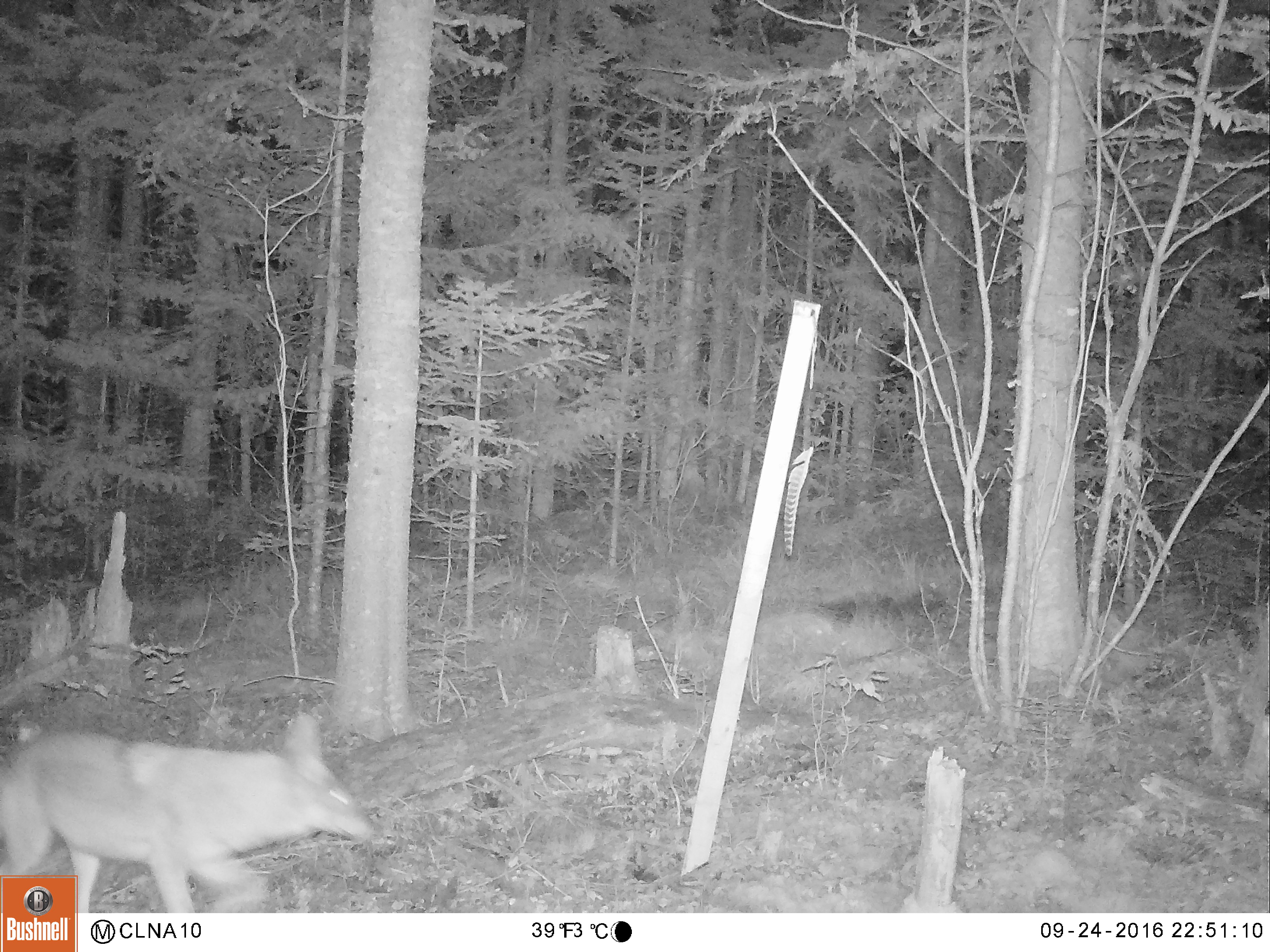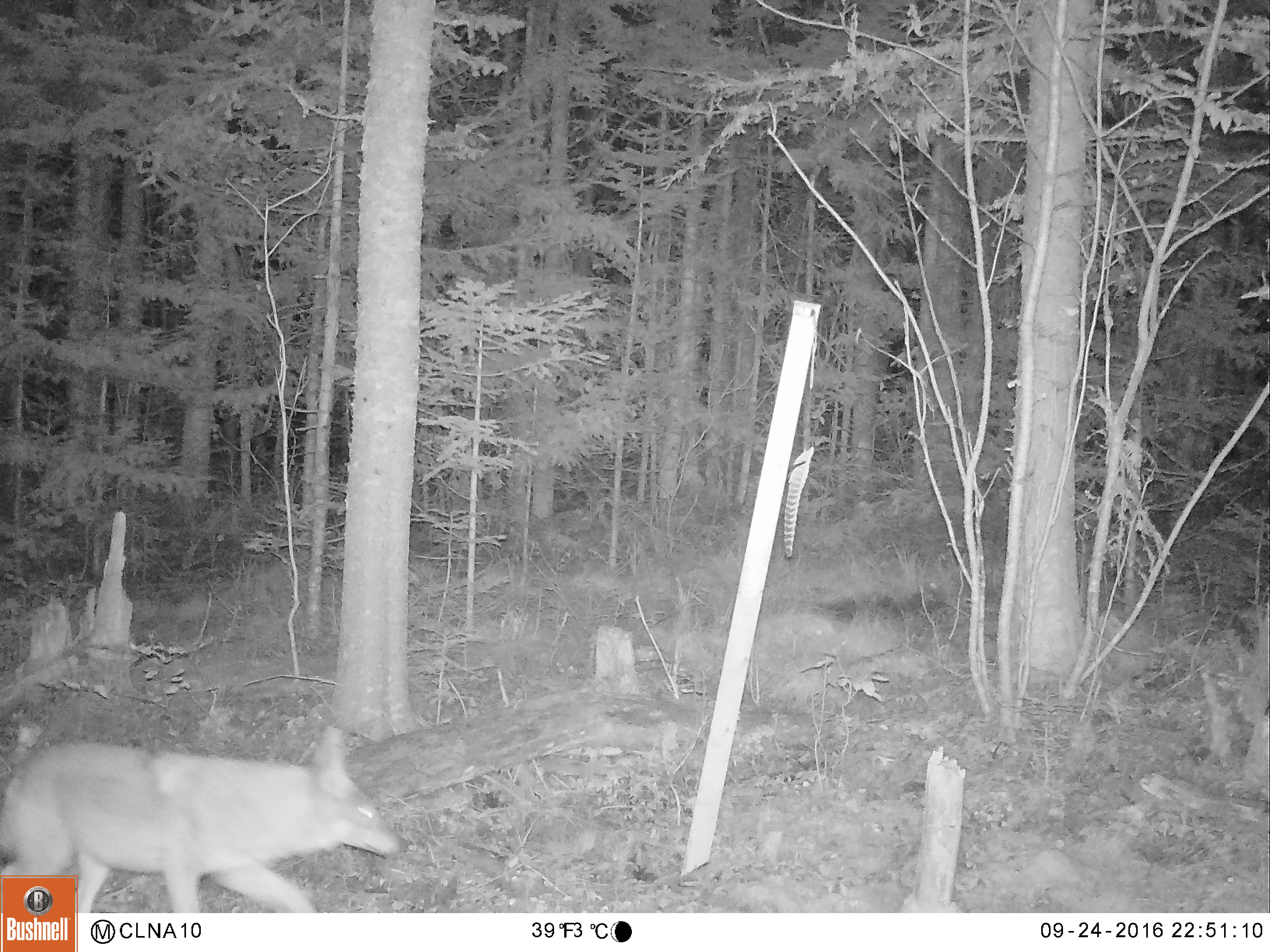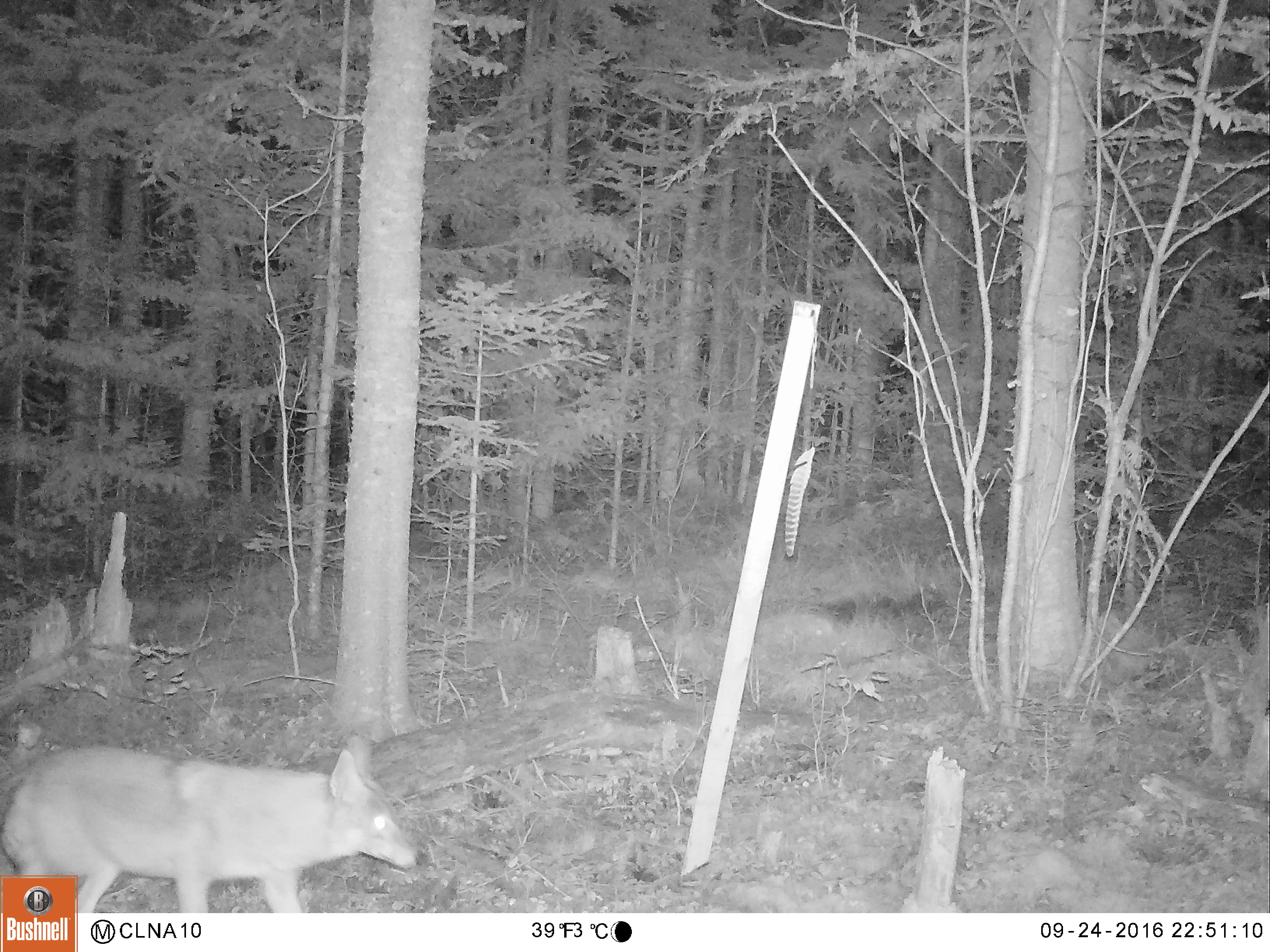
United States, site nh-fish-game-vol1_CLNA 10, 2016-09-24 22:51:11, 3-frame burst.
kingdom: Animalia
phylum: Chordata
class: Mammalia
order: Carnivora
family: Canidae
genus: Canis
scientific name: Canis latrans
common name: coyote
Coyote (Canis latrans).